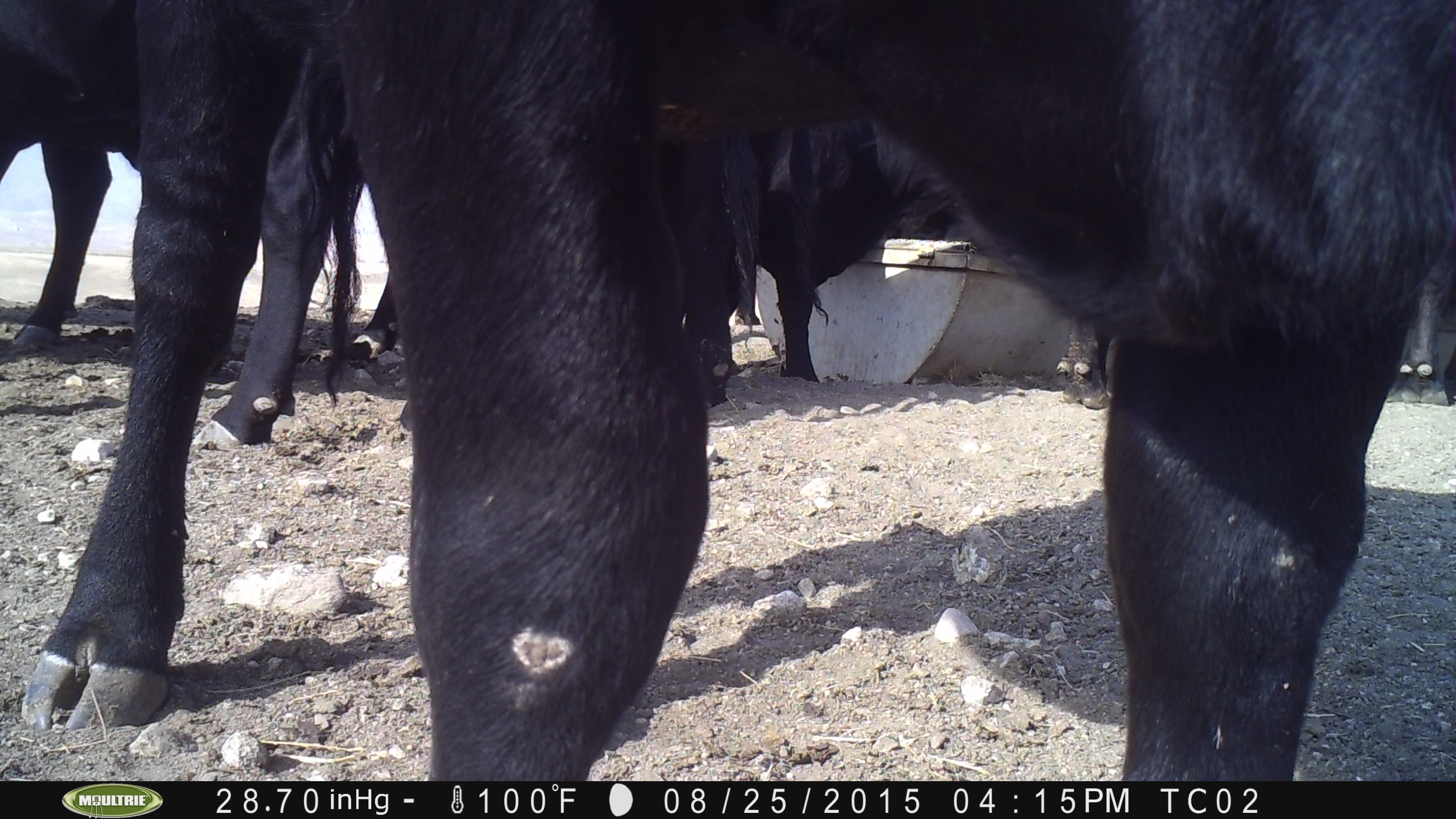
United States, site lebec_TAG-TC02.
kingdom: Animalia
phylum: Chordata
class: Mammalia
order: Artiodactyla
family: Bovidae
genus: Bos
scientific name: Bos taurus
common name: domestic cow